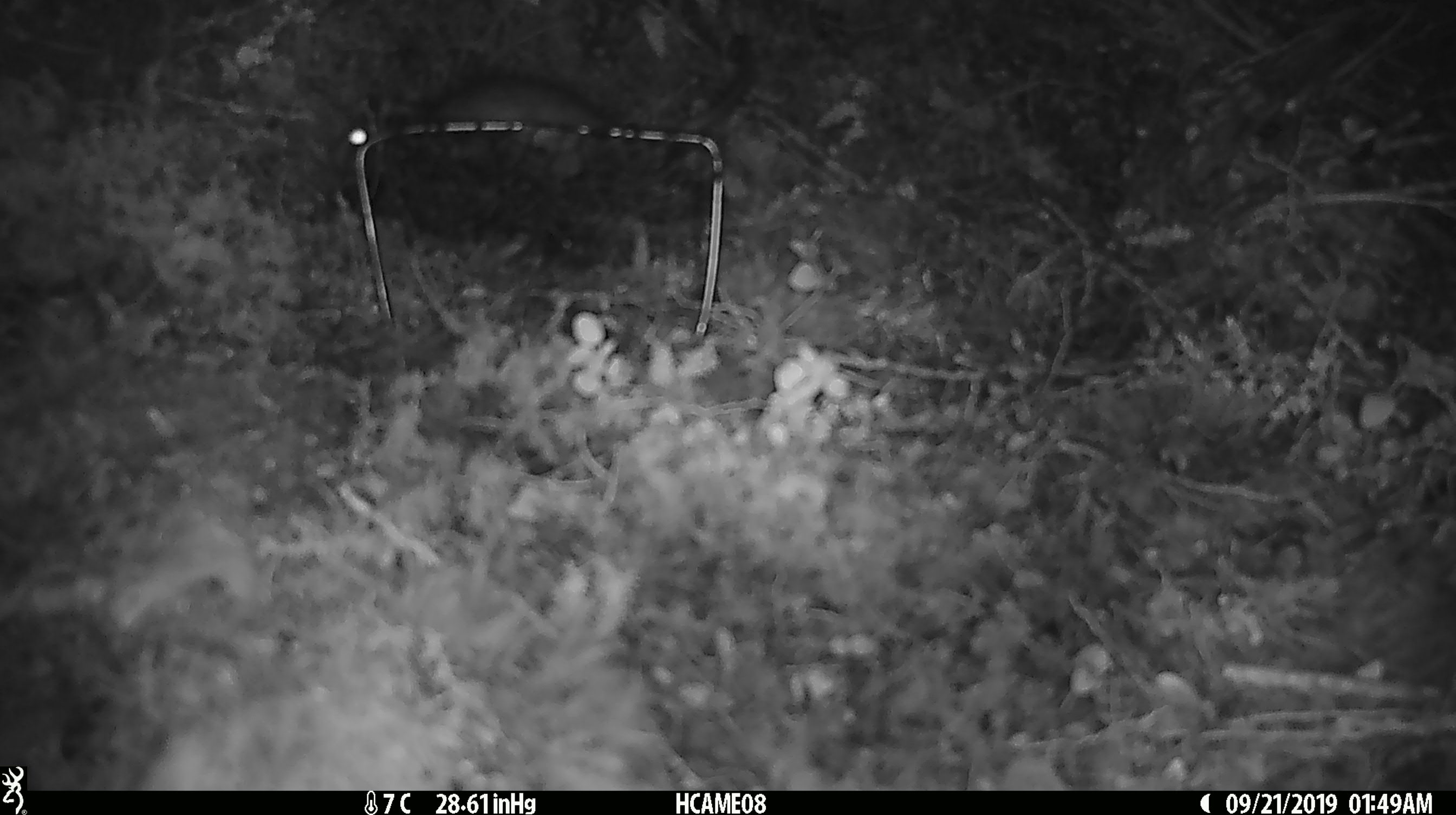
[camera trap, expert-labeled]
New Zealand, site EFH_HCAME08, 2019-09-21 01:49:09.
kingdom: Animalia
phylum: Chordata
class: Mammalia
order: Rodentia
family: Muridae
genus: Rattus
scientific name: Rattus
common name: rat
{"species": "rat (Rattus)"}